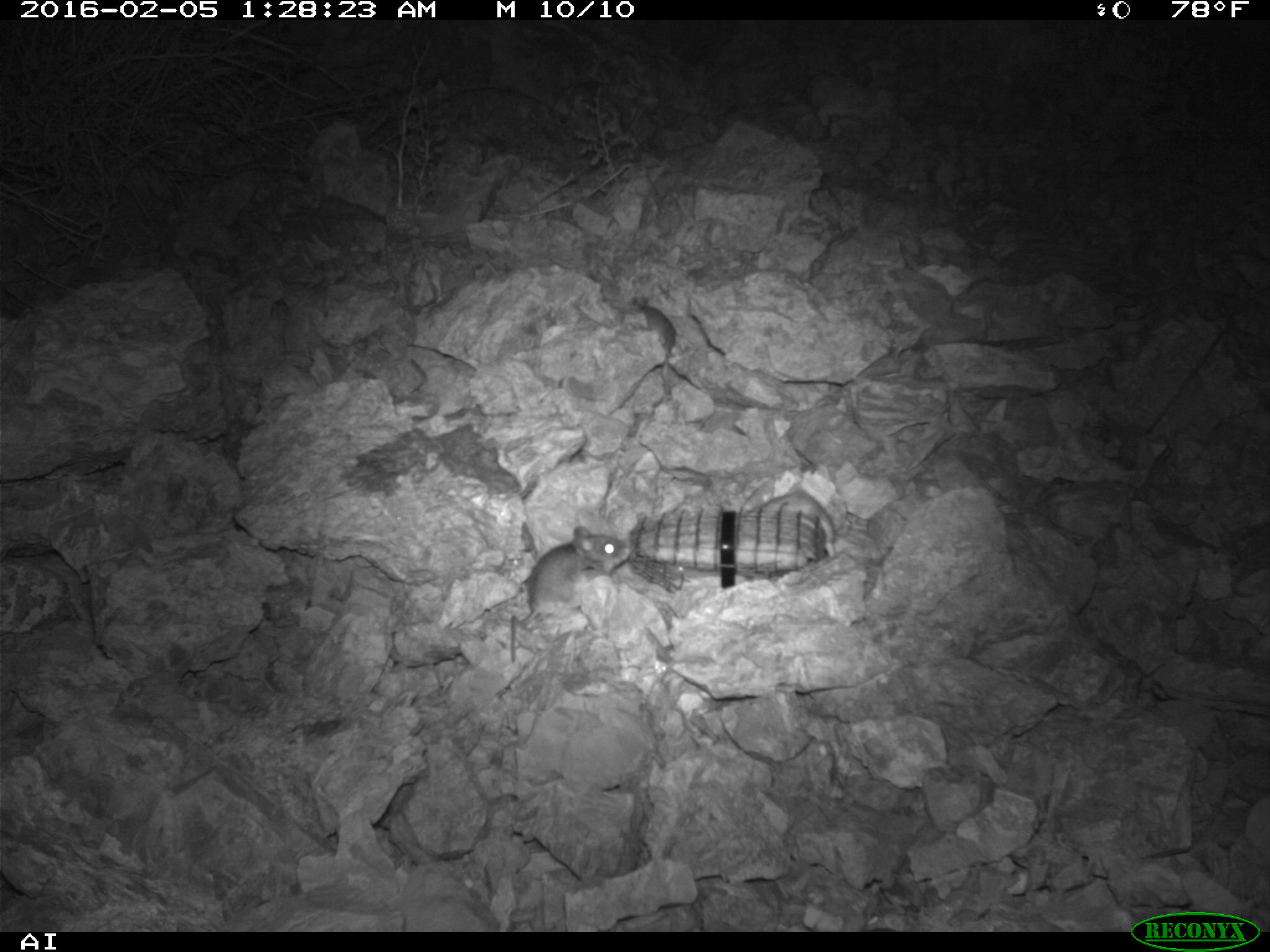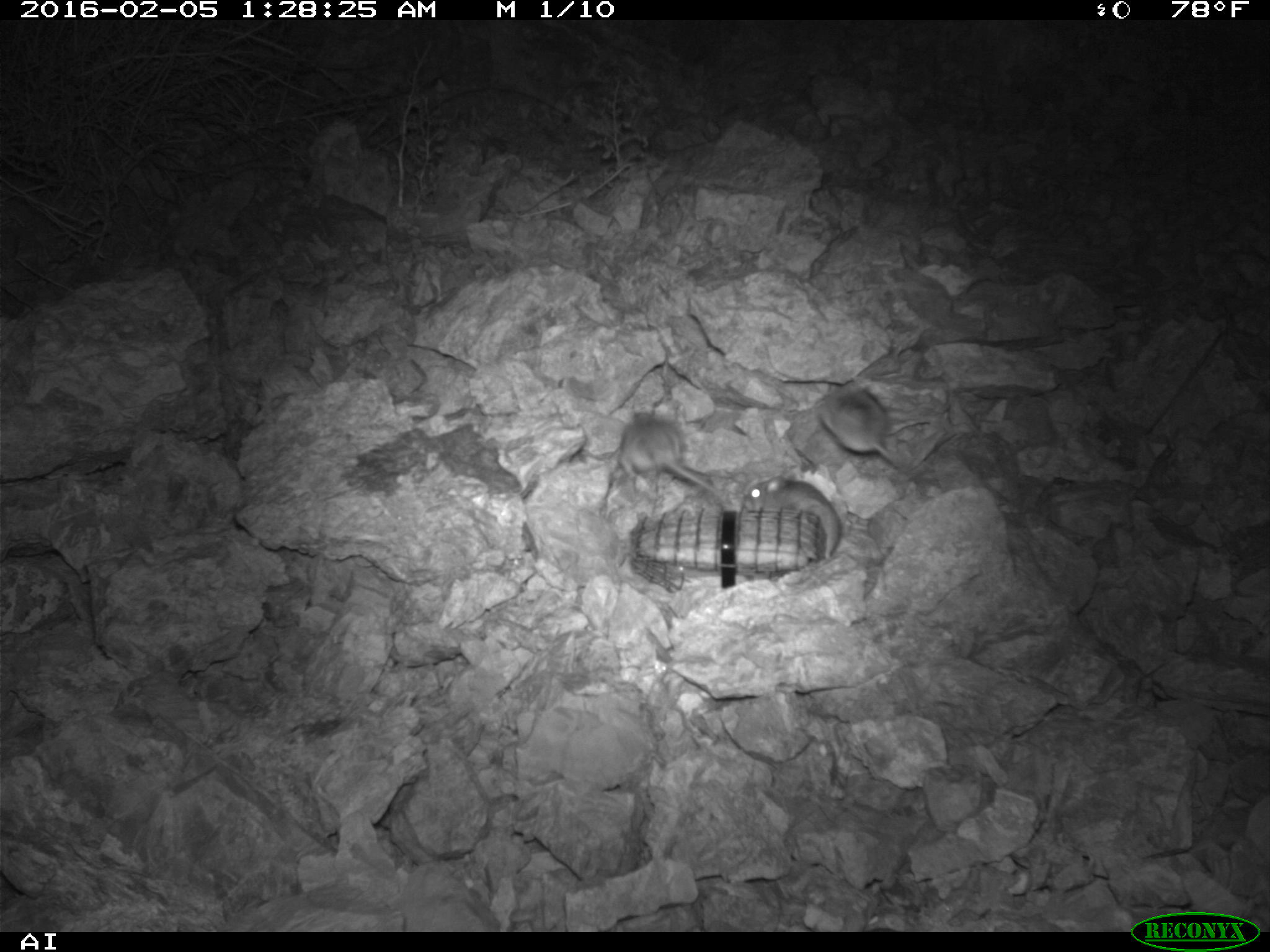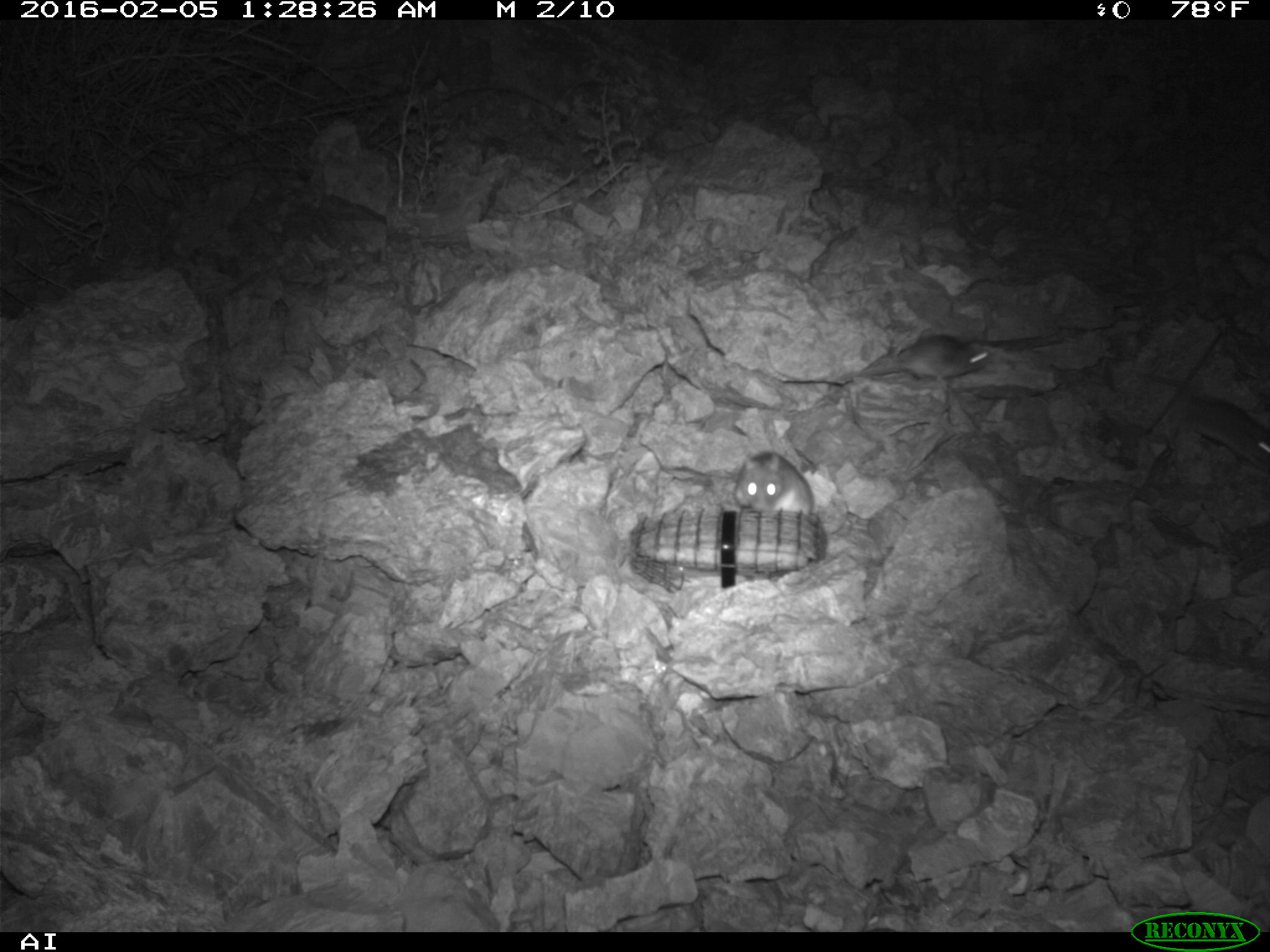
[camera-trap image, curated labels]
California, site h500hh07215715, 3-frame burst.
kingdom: Animalia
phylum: Chordata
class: Mammalia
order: Rodentia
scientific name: Rodentia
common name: rodent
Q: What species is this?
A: Rodent (Rodentia).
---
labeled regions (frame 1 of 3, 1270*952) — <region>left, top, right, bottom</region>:
rodent: <region>510, 527, 626, 662</region>; <region>628, 294, 676, 374</region>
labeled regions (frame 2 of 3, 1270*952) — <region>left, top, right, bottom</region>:
rodent: <region>618, 410, 727, 497</region>; <region>742, 478, 840, 562</region>; <region>820, 386, 904, 466</region>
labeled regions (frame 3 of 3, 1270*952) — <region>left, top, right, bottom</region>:
rodent: <region>1184, 394, 1269, 470</region>; <region>863, 334, 990, 384</region>; <region>736, 452, 813, 515</region>